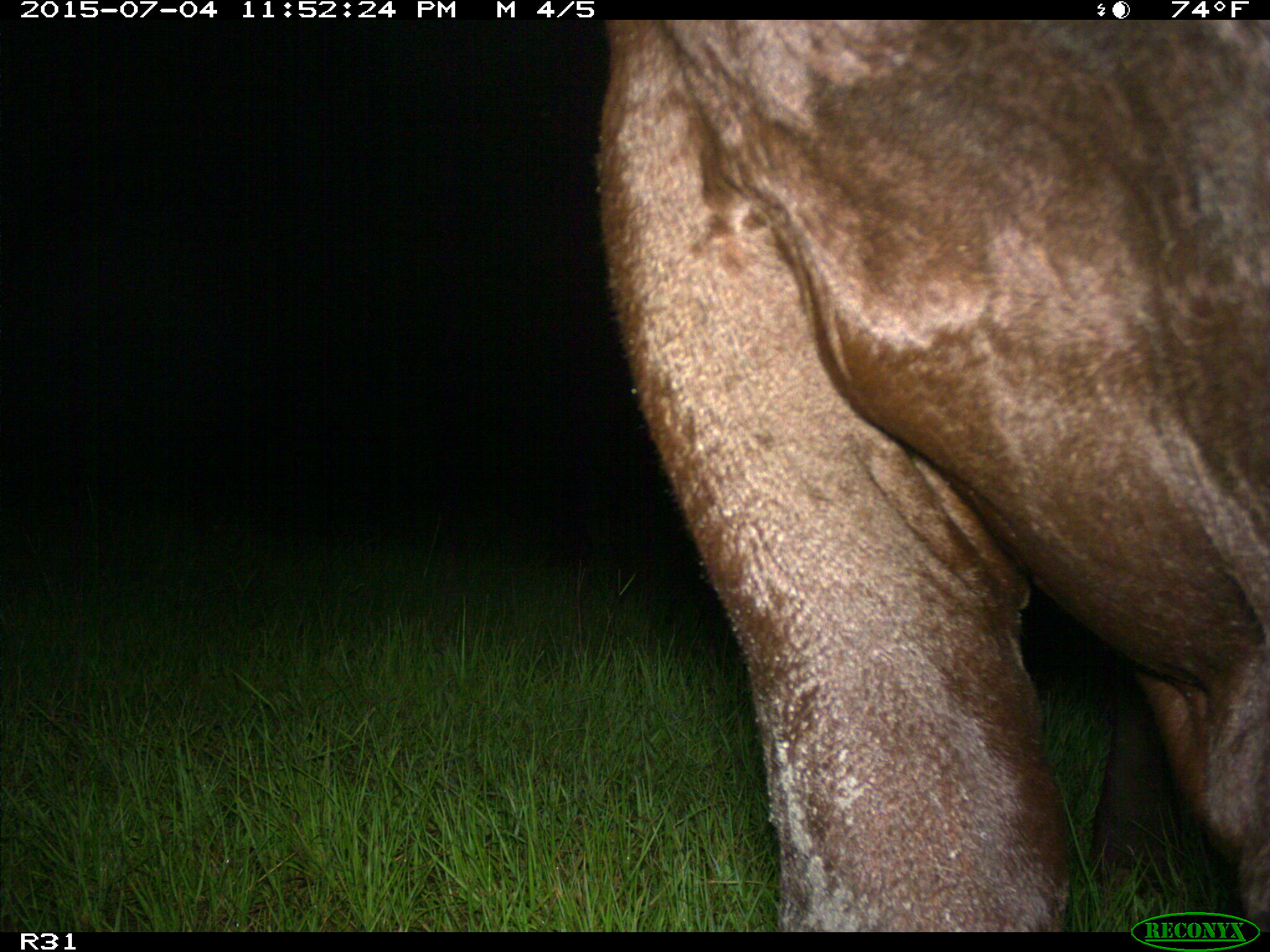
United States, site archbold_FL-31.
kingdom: Animalia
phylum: Chordata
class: Mammalia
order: Artiodactyla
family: Bovidae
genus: Bos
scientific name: Bos taurus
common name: domestic cow